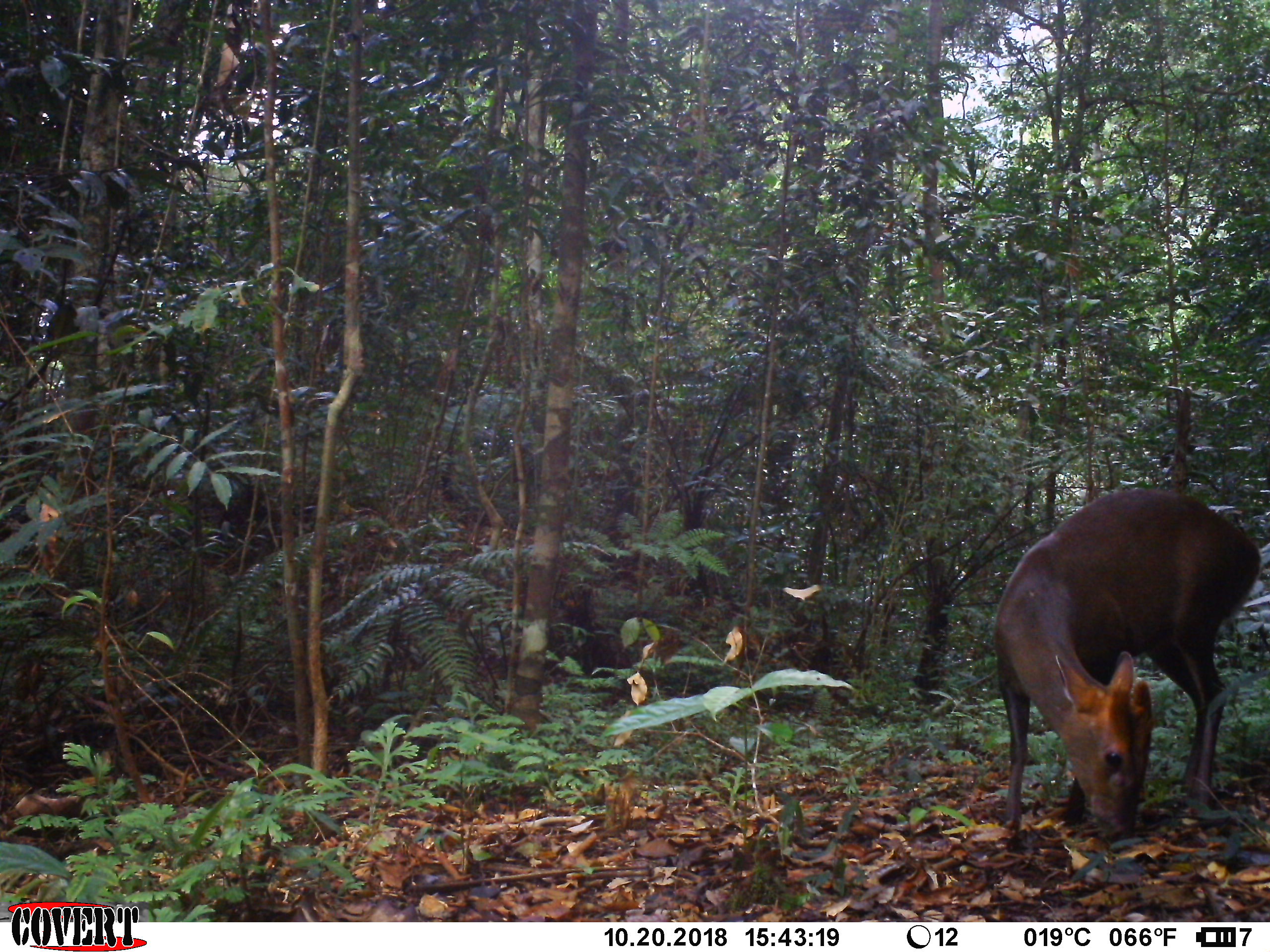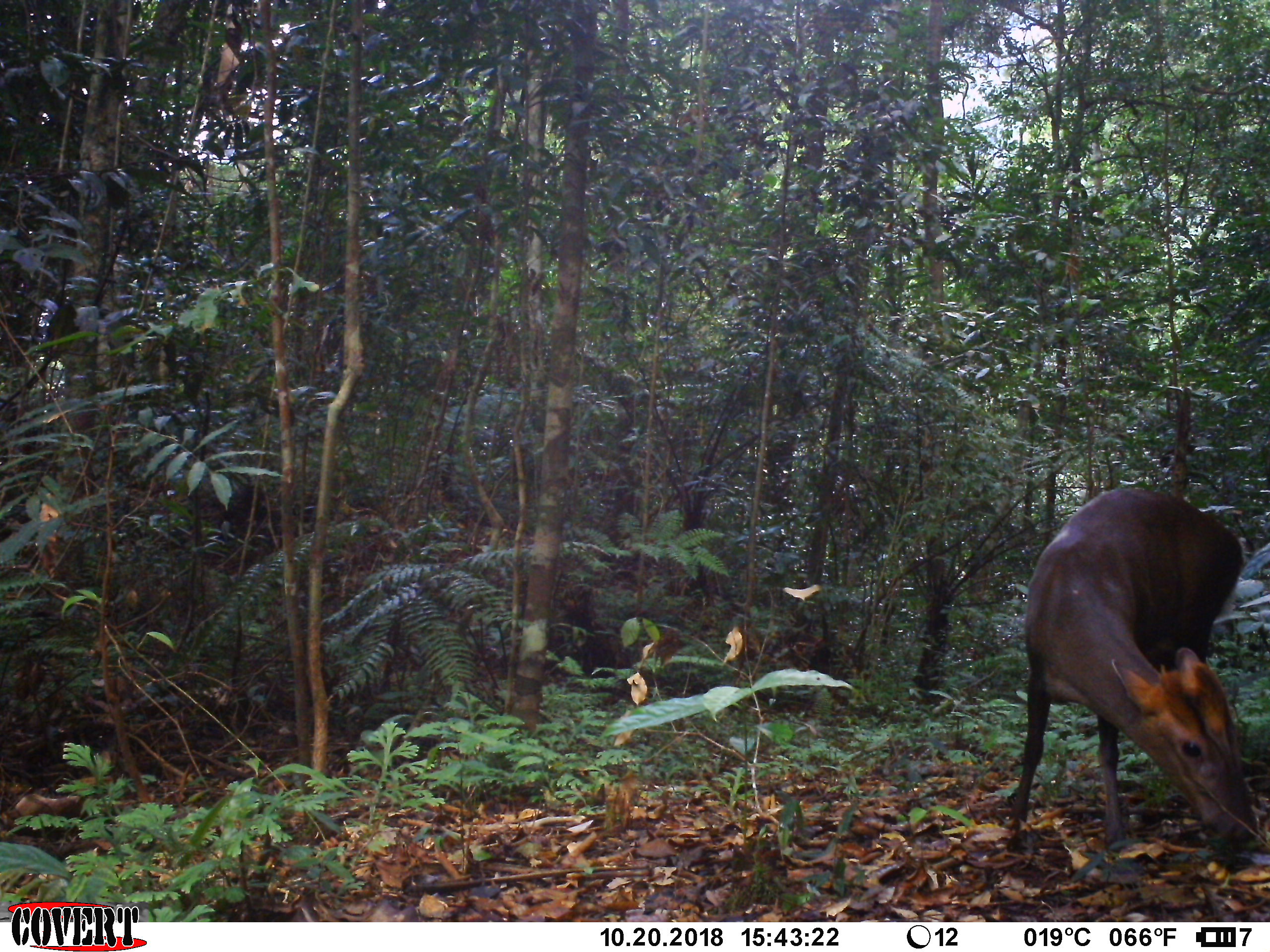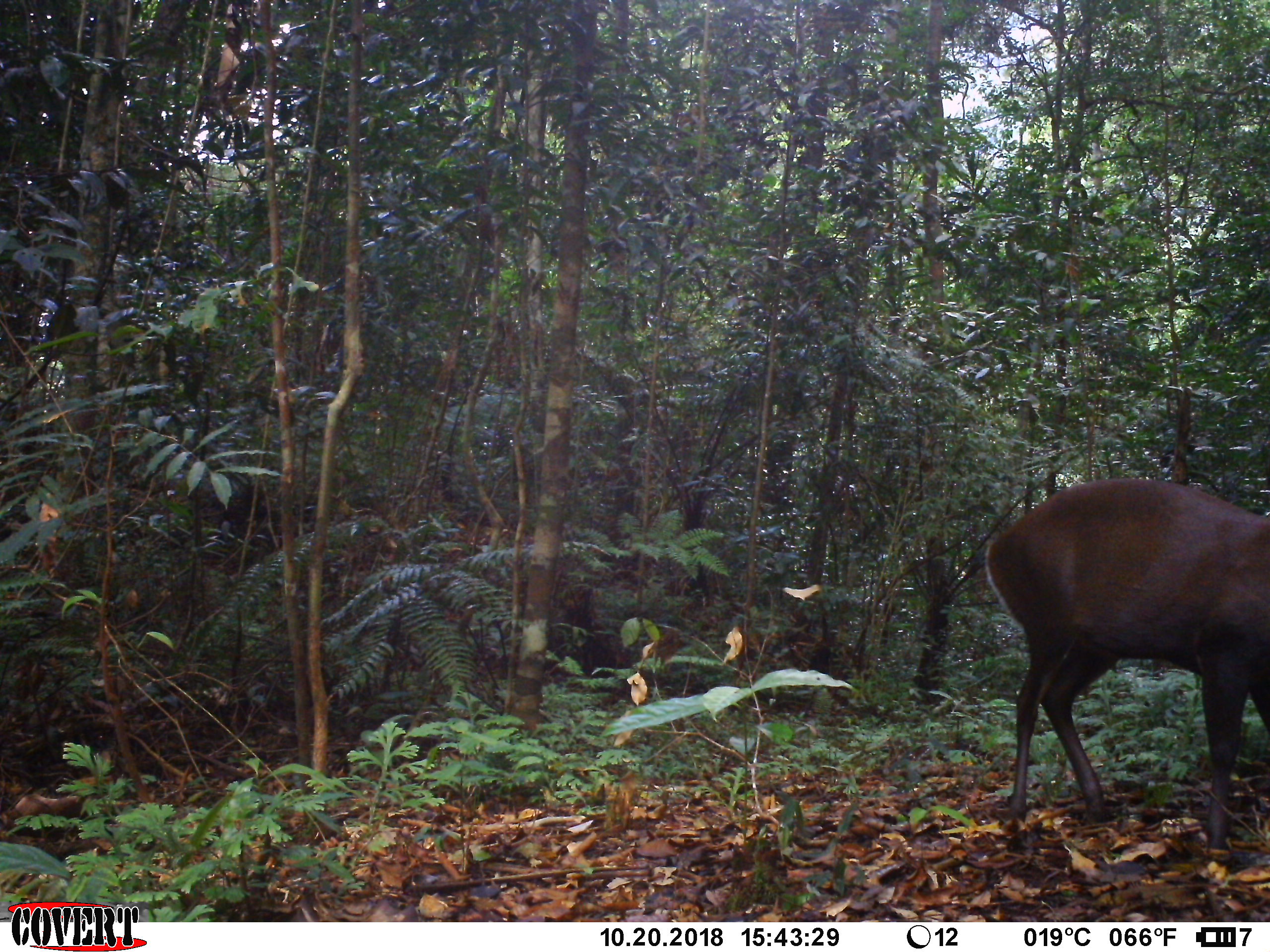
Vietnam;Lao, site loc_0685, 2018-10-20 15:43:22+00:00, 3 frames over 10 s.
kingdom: Animalia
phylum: Chordata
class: Mammalia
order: Artiodactyla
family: Cervidae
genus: Muntiacus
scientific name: Muntiacus rooseveltorum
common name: roosevelt's muntjac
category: roosevelts muntjac group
Roosevelts muntjac group (roosevelt's muntjac) (Muntiacus rooseveltorum). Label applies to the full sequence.